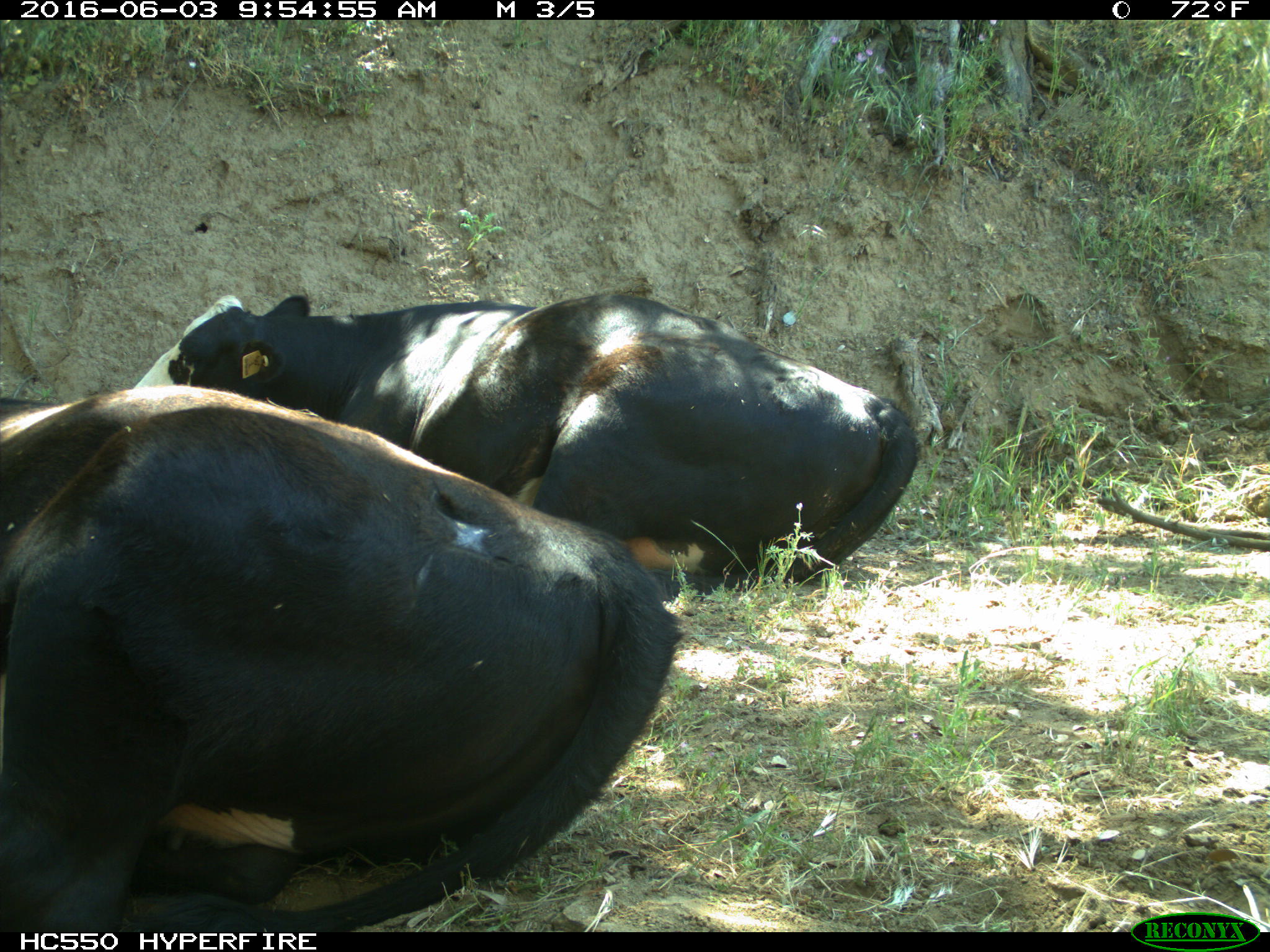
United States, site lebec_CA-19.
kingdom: Animalia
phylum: Chordata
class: Mammalia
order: Artiodactyla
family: Bovidae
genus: Bos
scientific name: Bos taurus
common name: domestic cow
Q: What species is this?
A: Bos taurus (domestic cow).